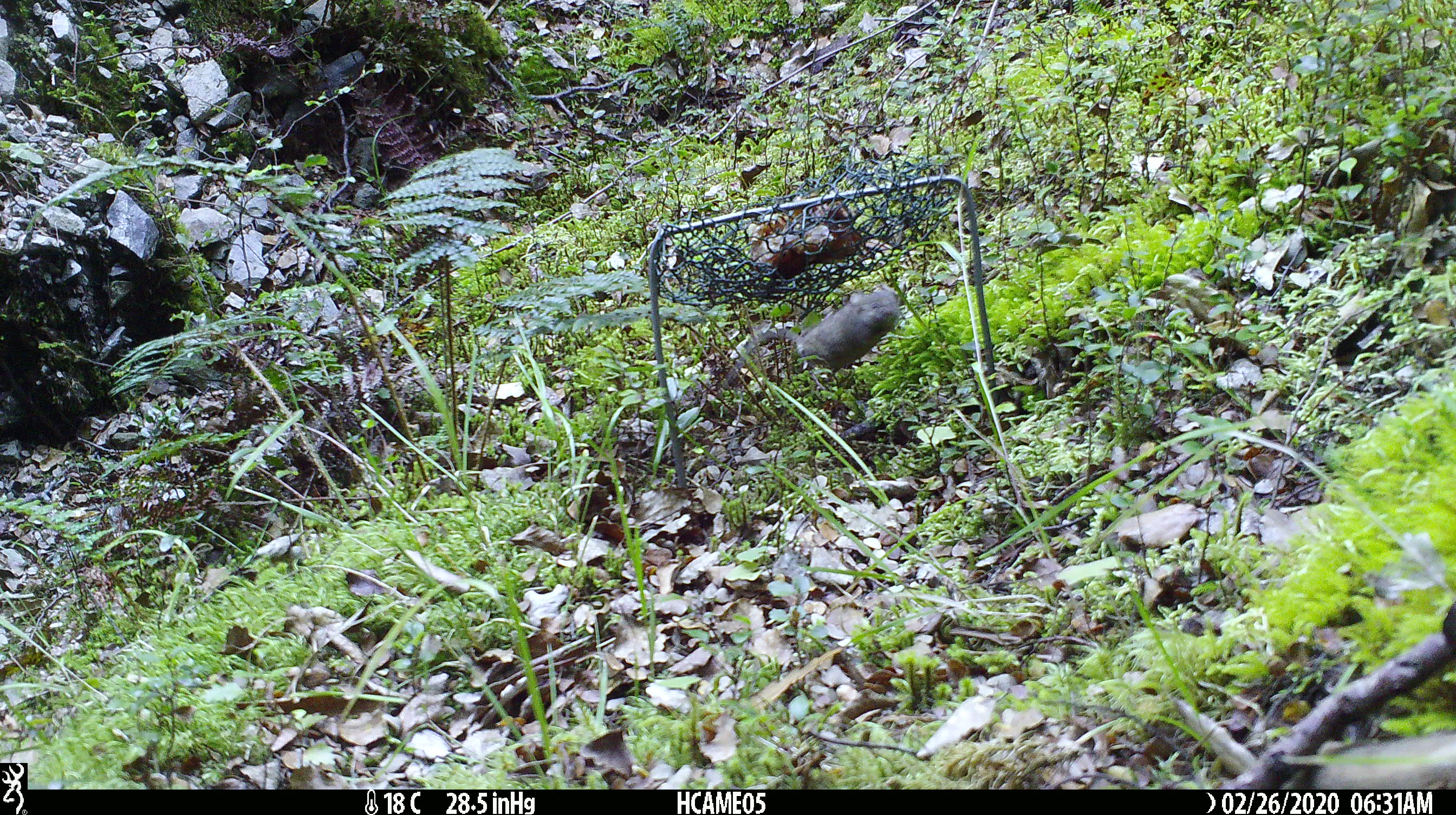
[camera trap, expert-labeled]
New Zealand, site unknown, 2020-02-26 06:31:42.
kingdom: Animalia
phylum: Chordata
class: Mammalia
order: Rodentia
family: Muridae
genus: Mus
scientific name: Mus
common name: mouse